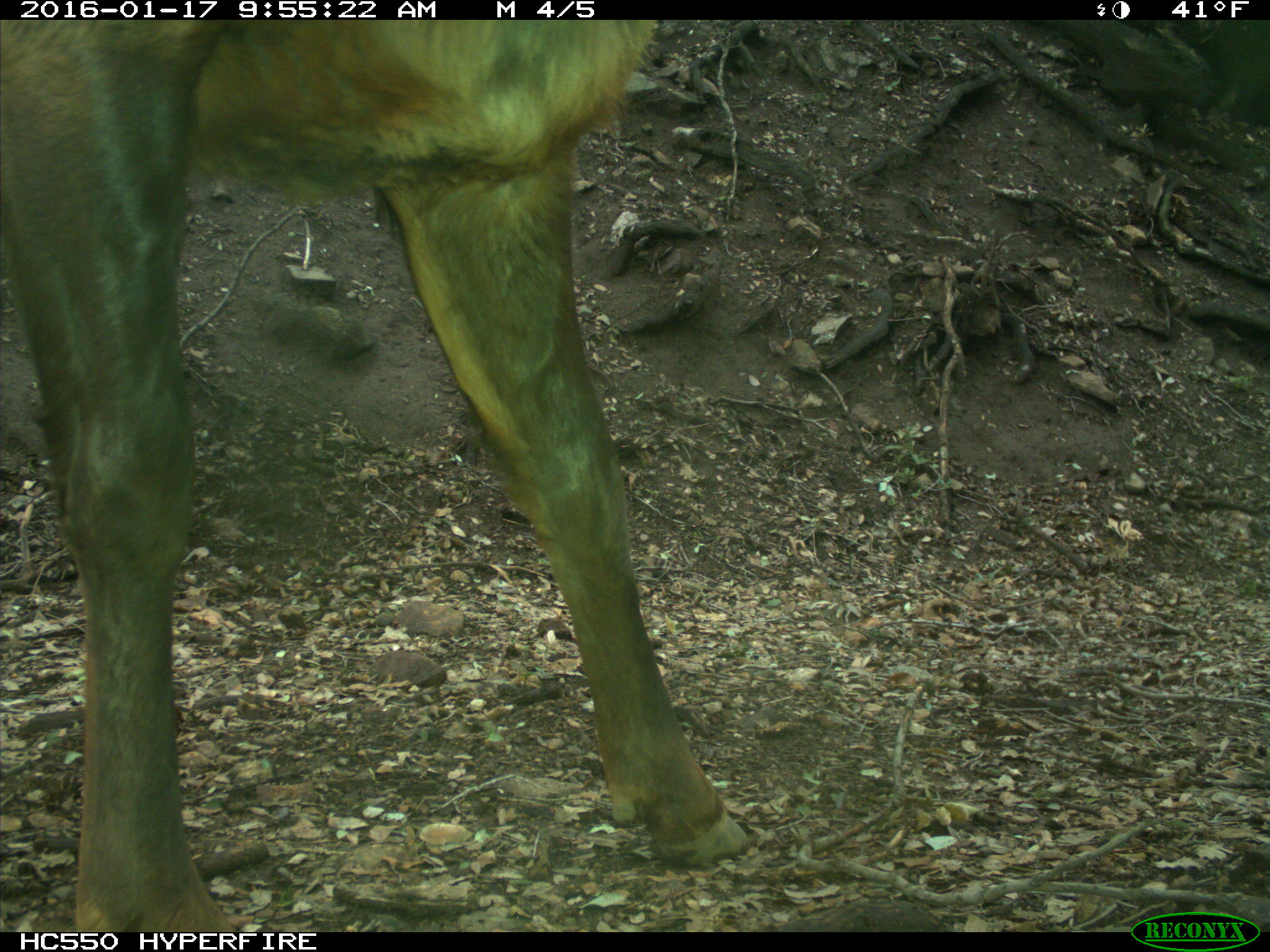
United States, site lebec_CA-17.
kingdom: Animalia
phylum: Chordata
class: Mammalia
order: Artiodactyla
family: Cervidae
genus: Cervus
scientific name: Cervus canadensis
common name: elk